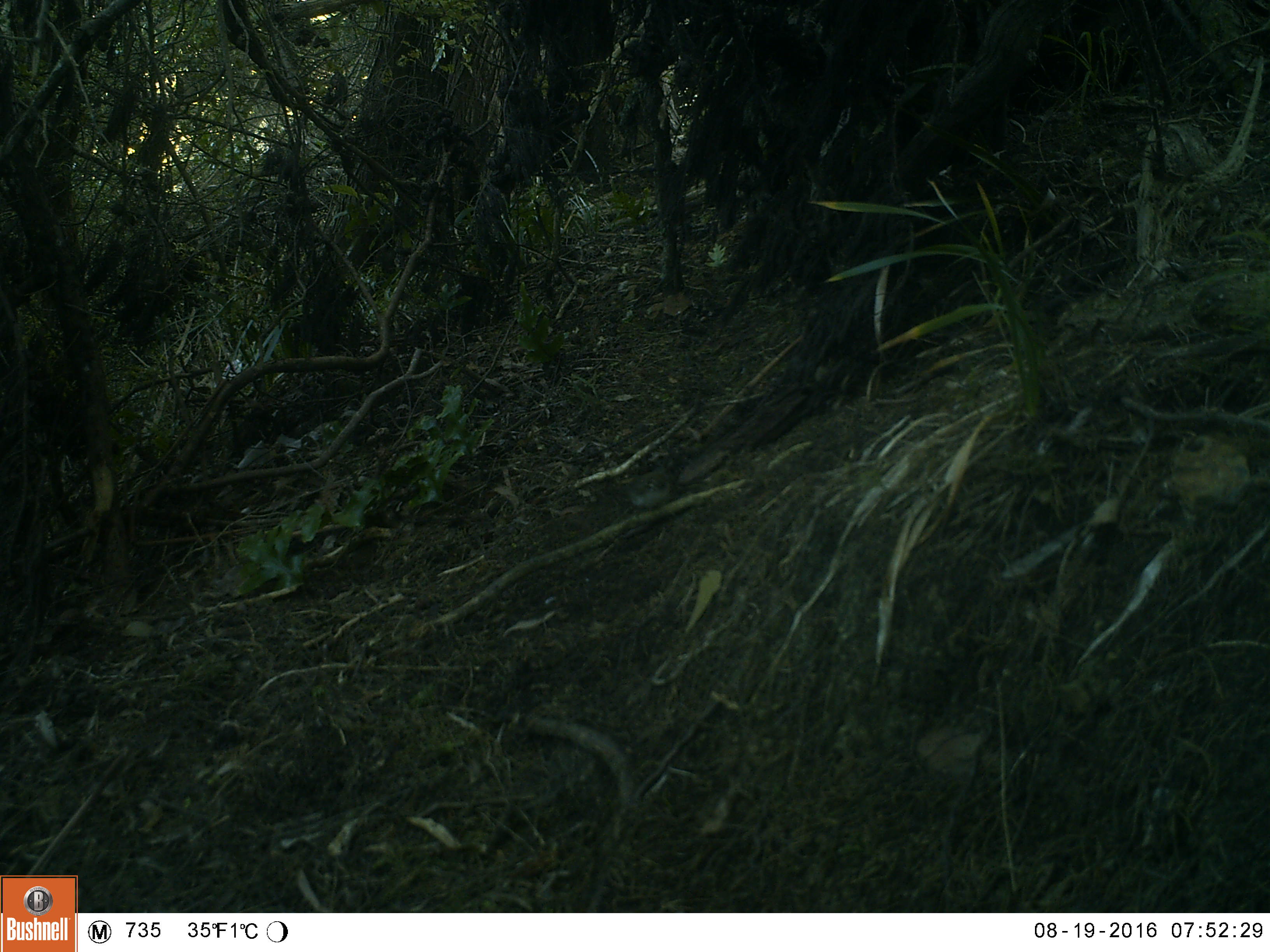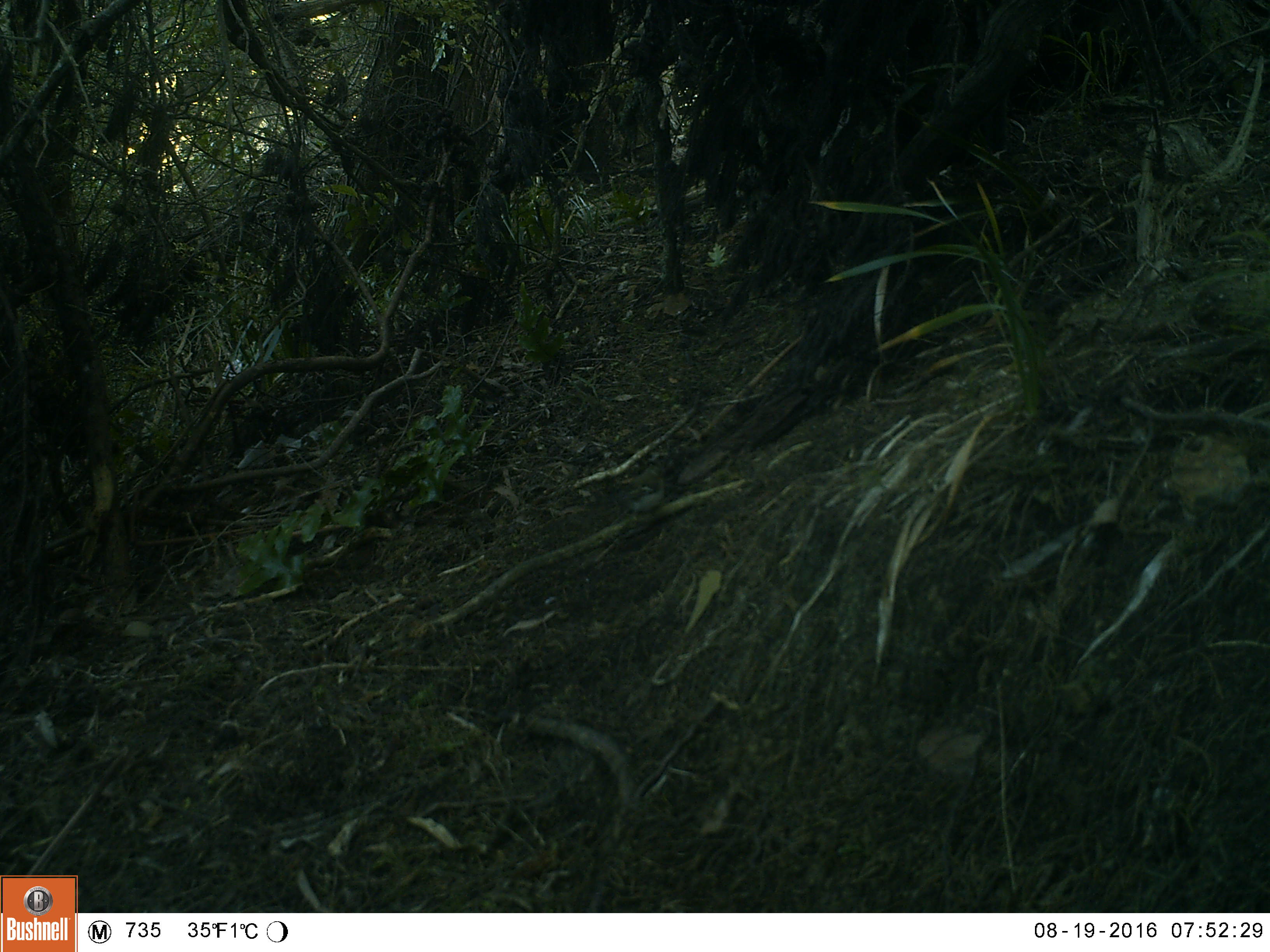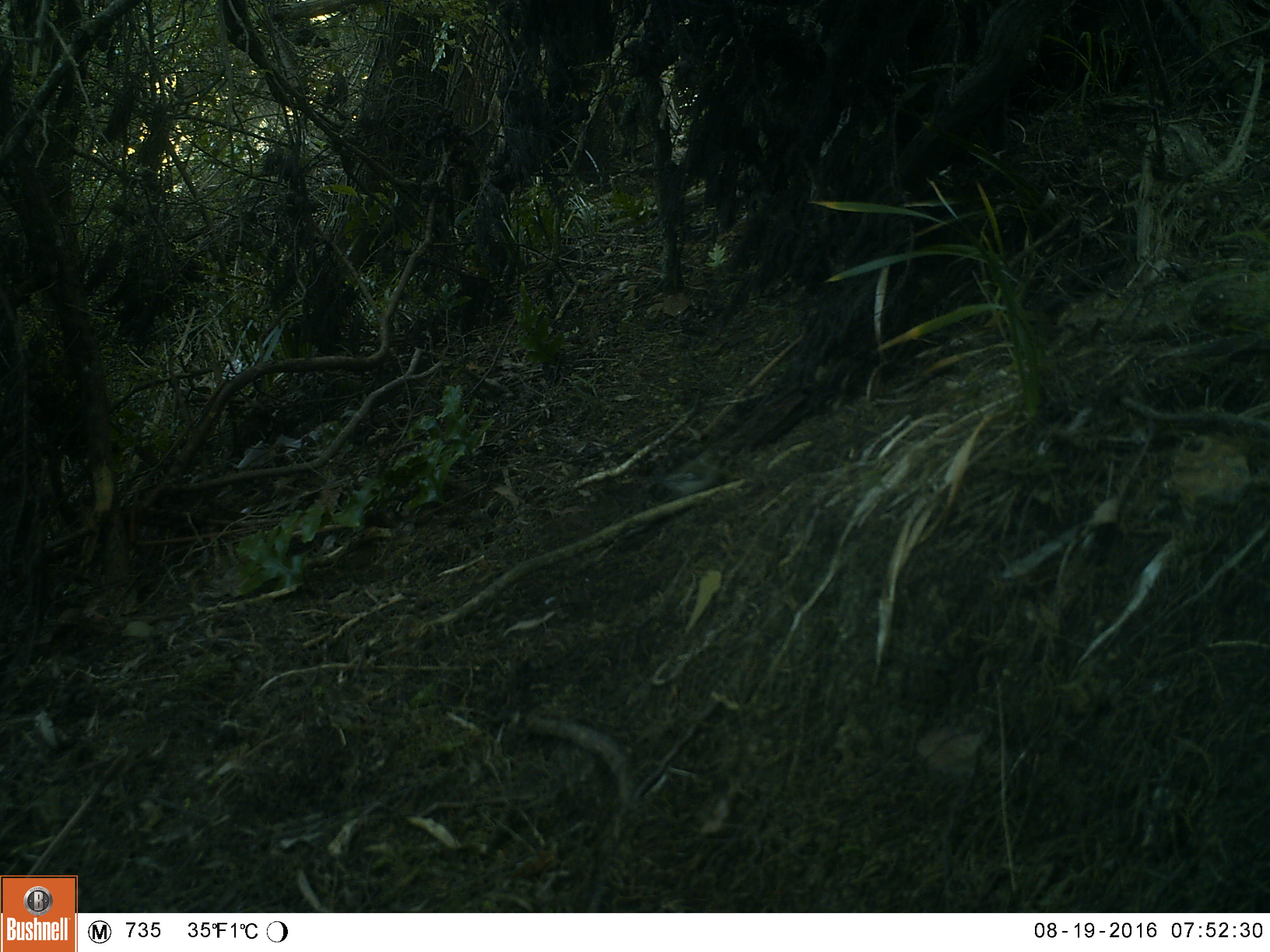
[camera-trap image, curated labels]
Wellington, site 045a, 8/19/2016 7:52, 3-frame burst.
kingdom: Animalia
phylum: Chordata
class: Aves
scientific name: Aves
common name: bird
Bird (Aves).